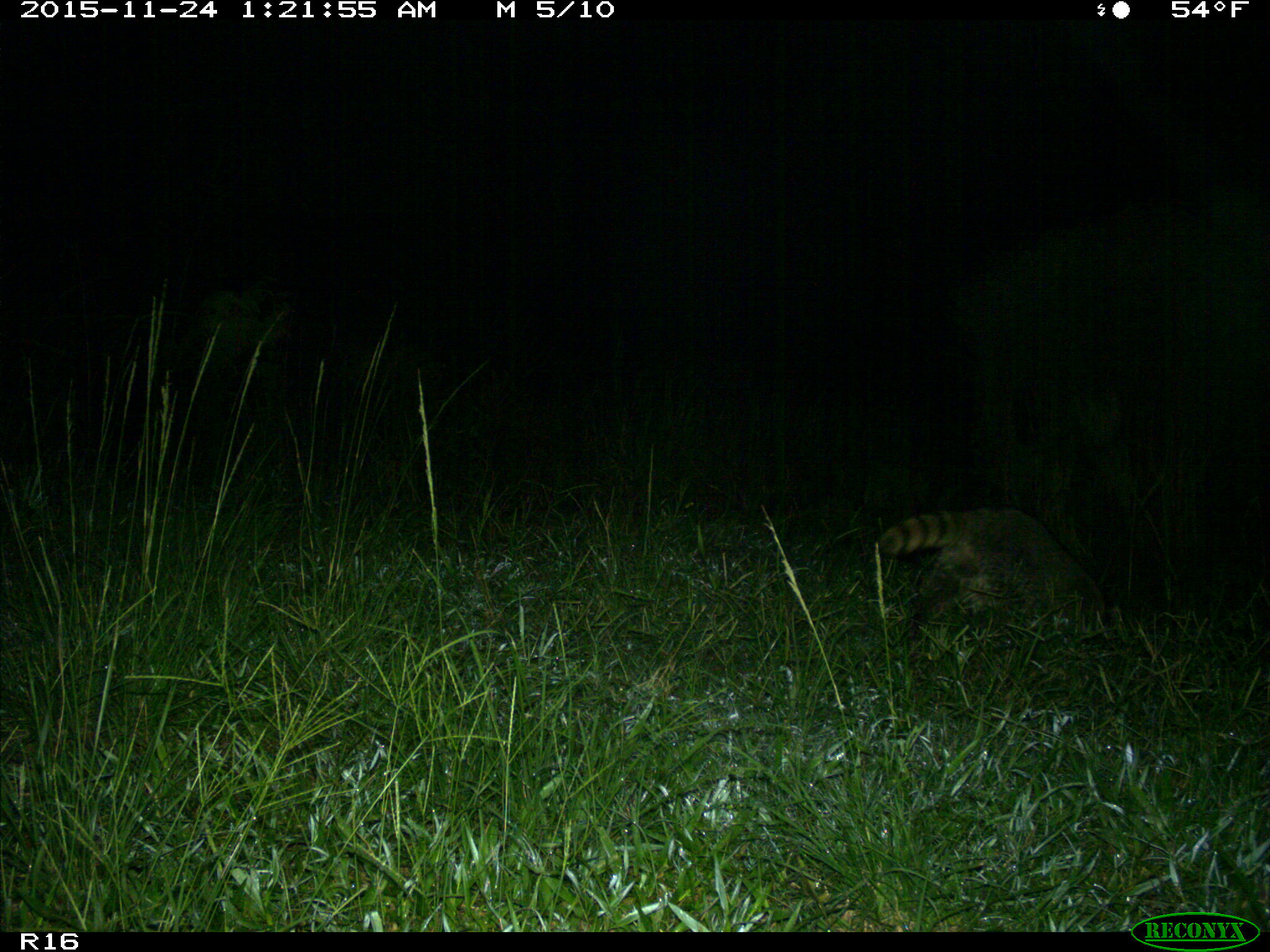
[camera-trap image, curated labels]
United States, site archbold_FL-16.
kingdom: Animalia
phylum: Chordata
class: Mammalia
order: Carnivora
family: Procyonidae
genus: Procyon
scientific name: Procyon lotor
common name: common raccoon